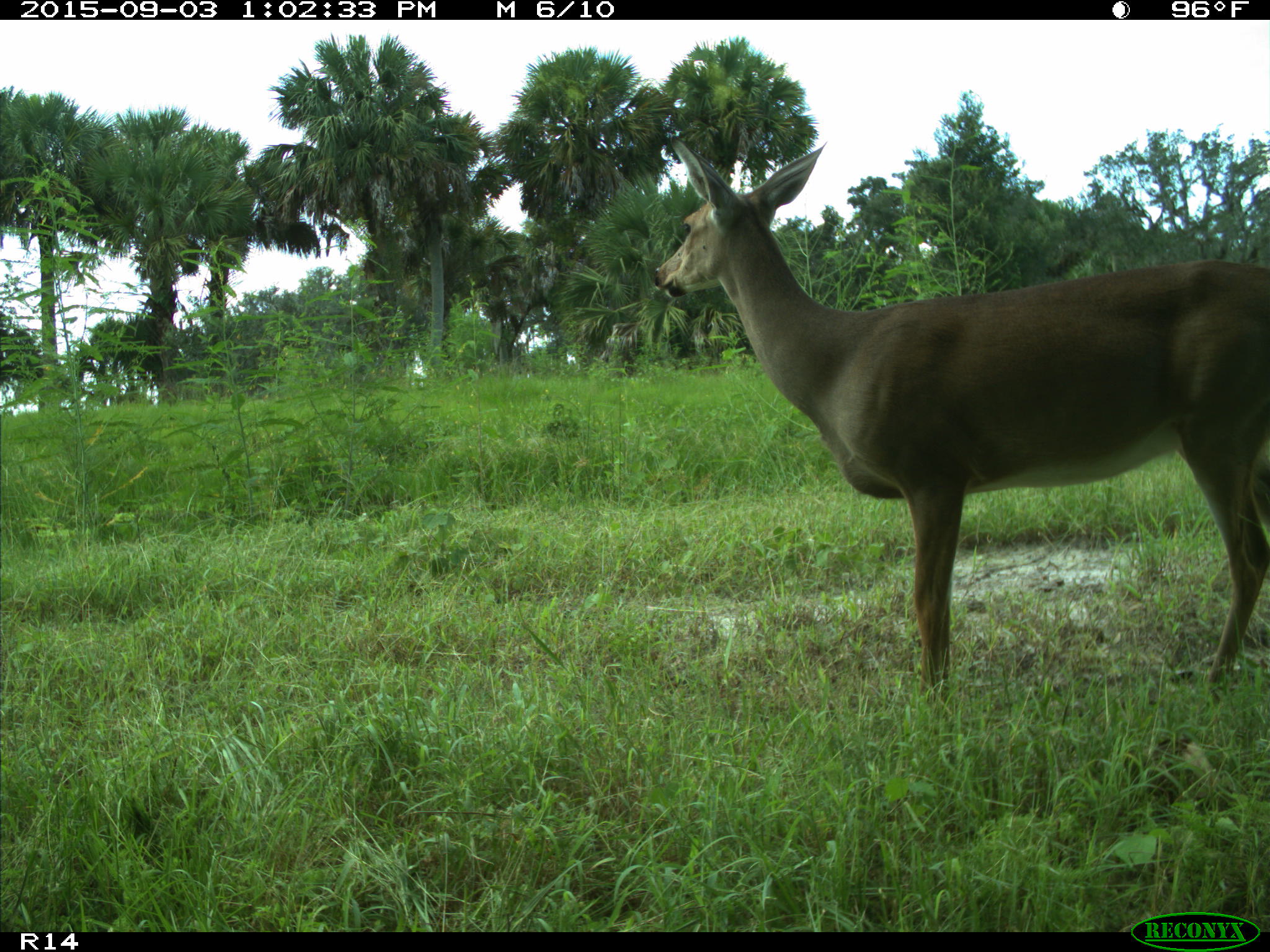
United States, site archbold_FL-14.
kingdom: Animalia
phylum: Chordata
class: Mammalia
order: Artiodactyla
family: Cervidae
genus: Odocoileus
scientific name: Odocoileus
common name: deer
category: unidentified deer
Unidentified deer (deer) (Odocoileus).